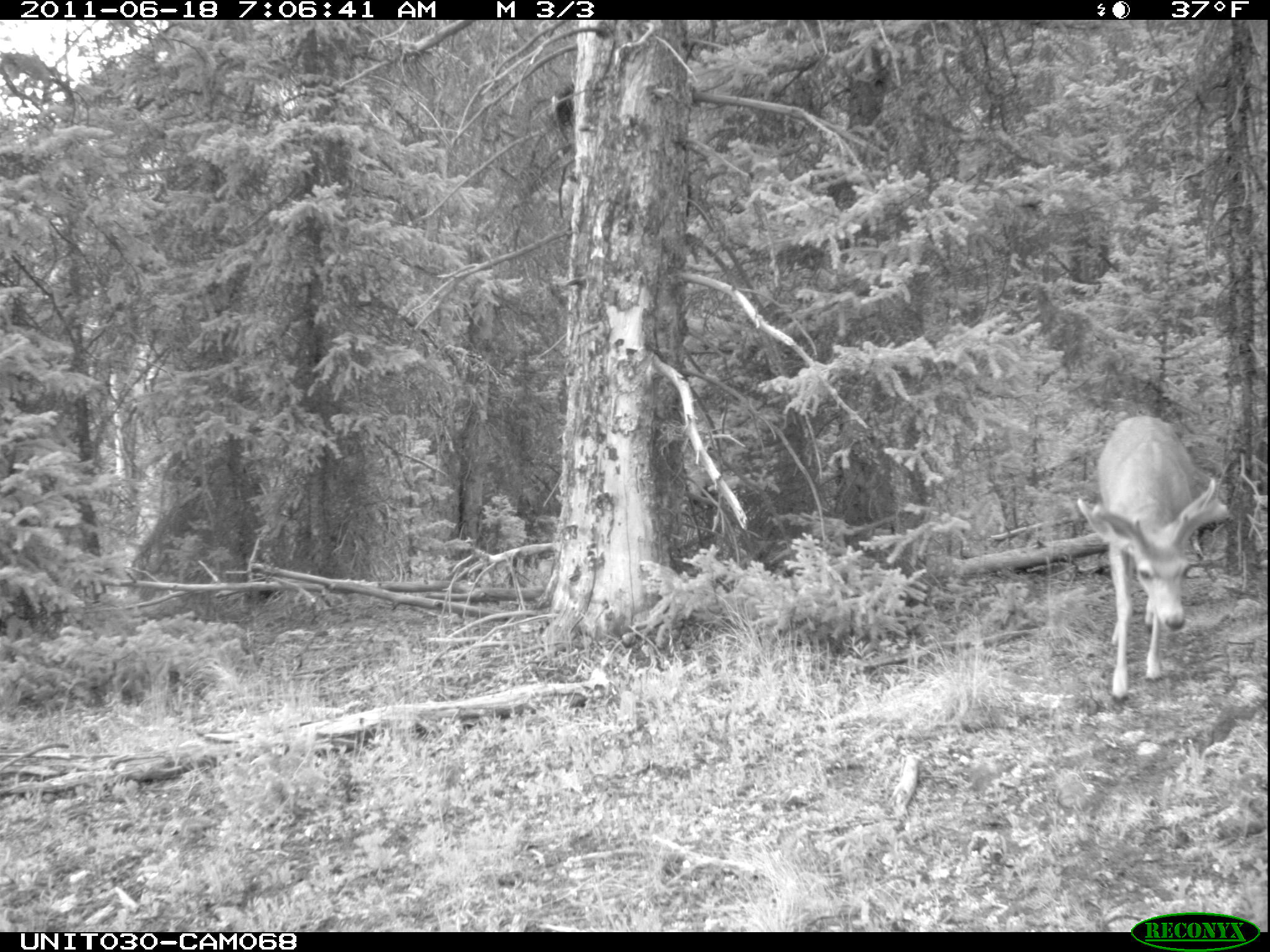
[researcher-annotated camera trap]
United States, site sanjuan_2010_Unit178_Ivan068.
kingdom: Animalia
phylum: Chordata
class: Mammalia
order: Artiodactyla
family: Cervidae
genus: Odocoileus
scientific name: Odocoileus hemionus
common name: mule deer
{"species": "Odocoileus hemionus (mule deer)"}